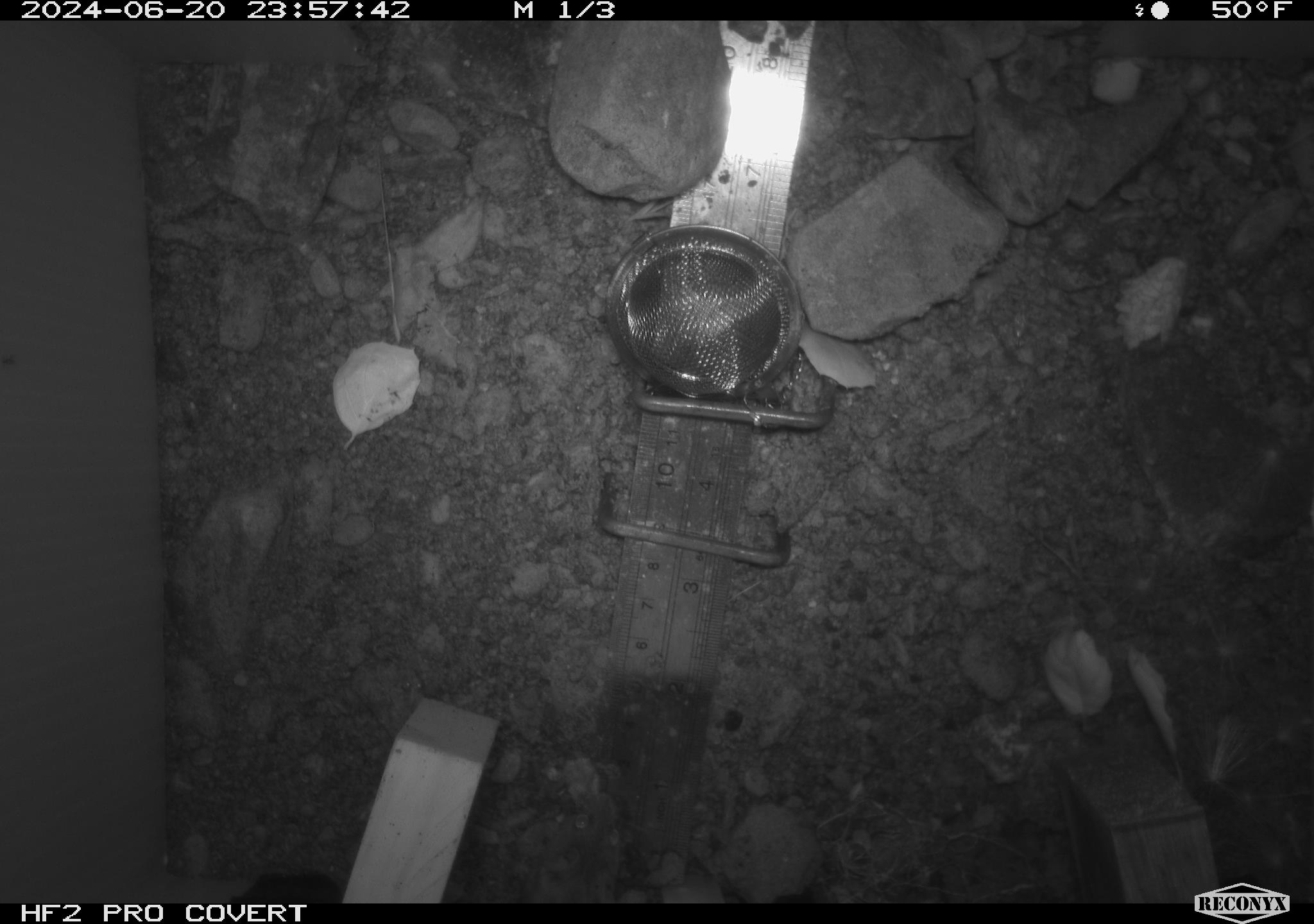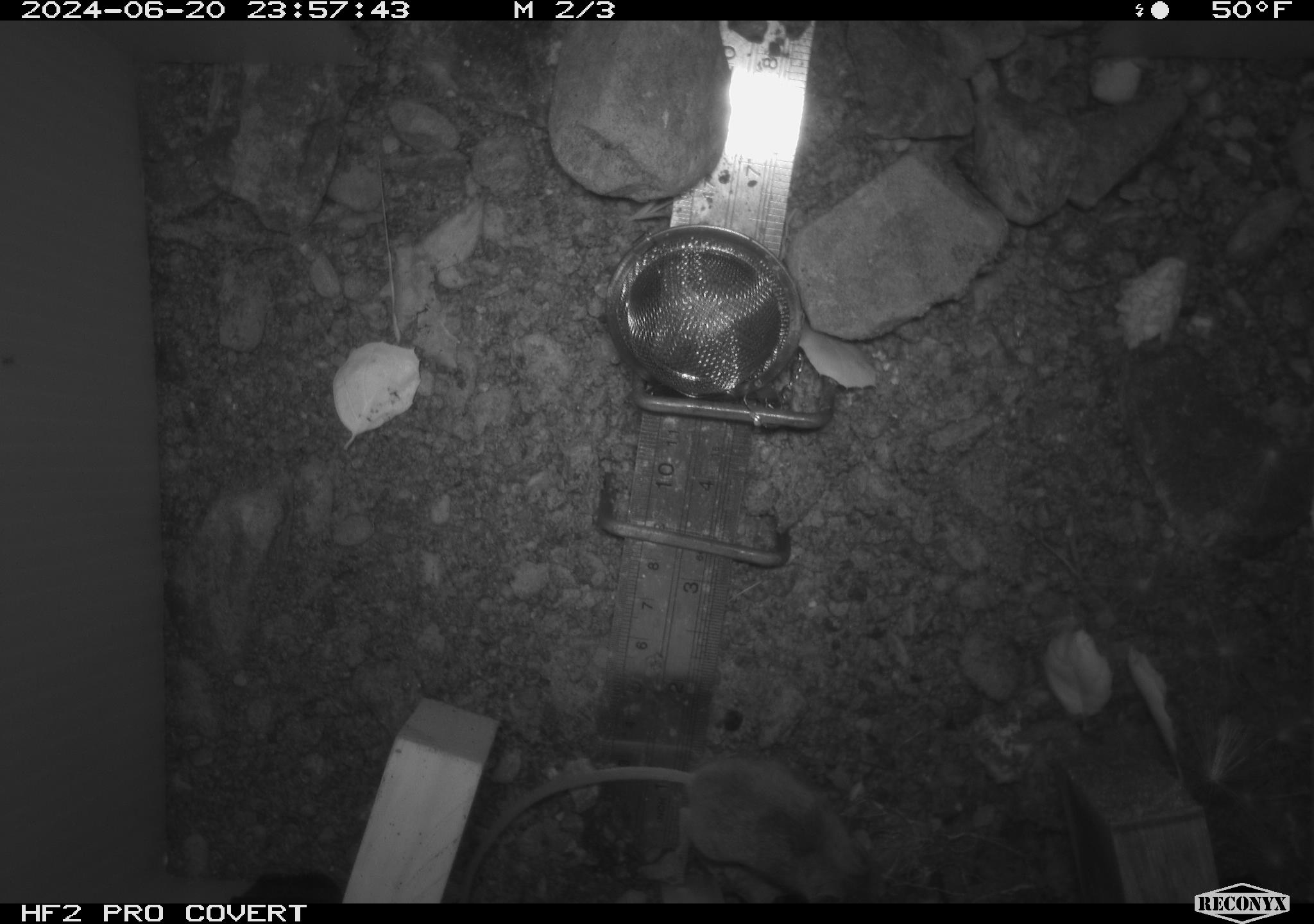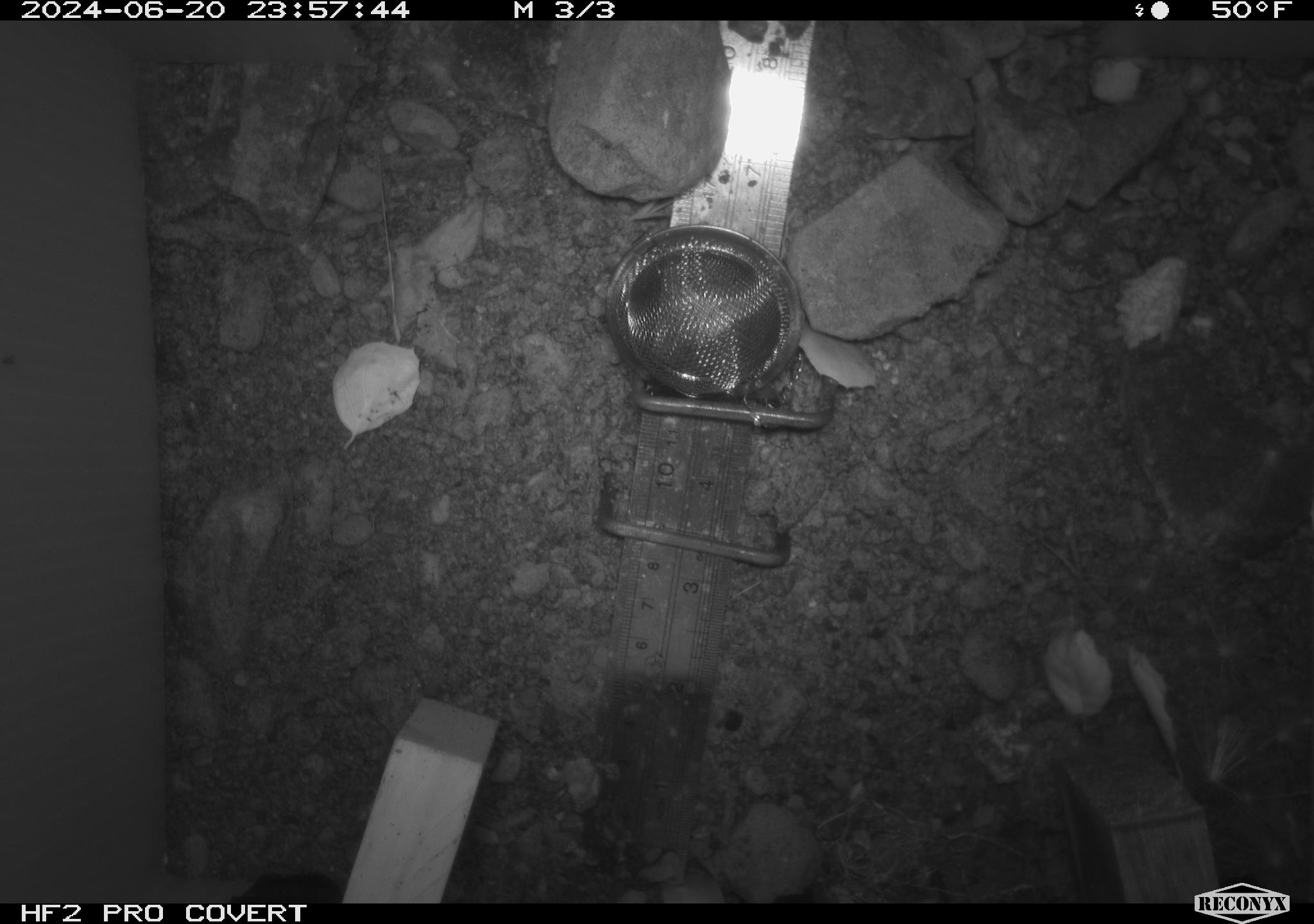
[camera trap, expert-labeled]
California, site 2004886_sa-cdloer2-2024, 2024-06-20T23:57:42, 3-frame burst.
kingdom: Animalia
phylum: Chordata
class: Mammalia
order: Rodentia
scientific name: Rodentia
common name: mouse species